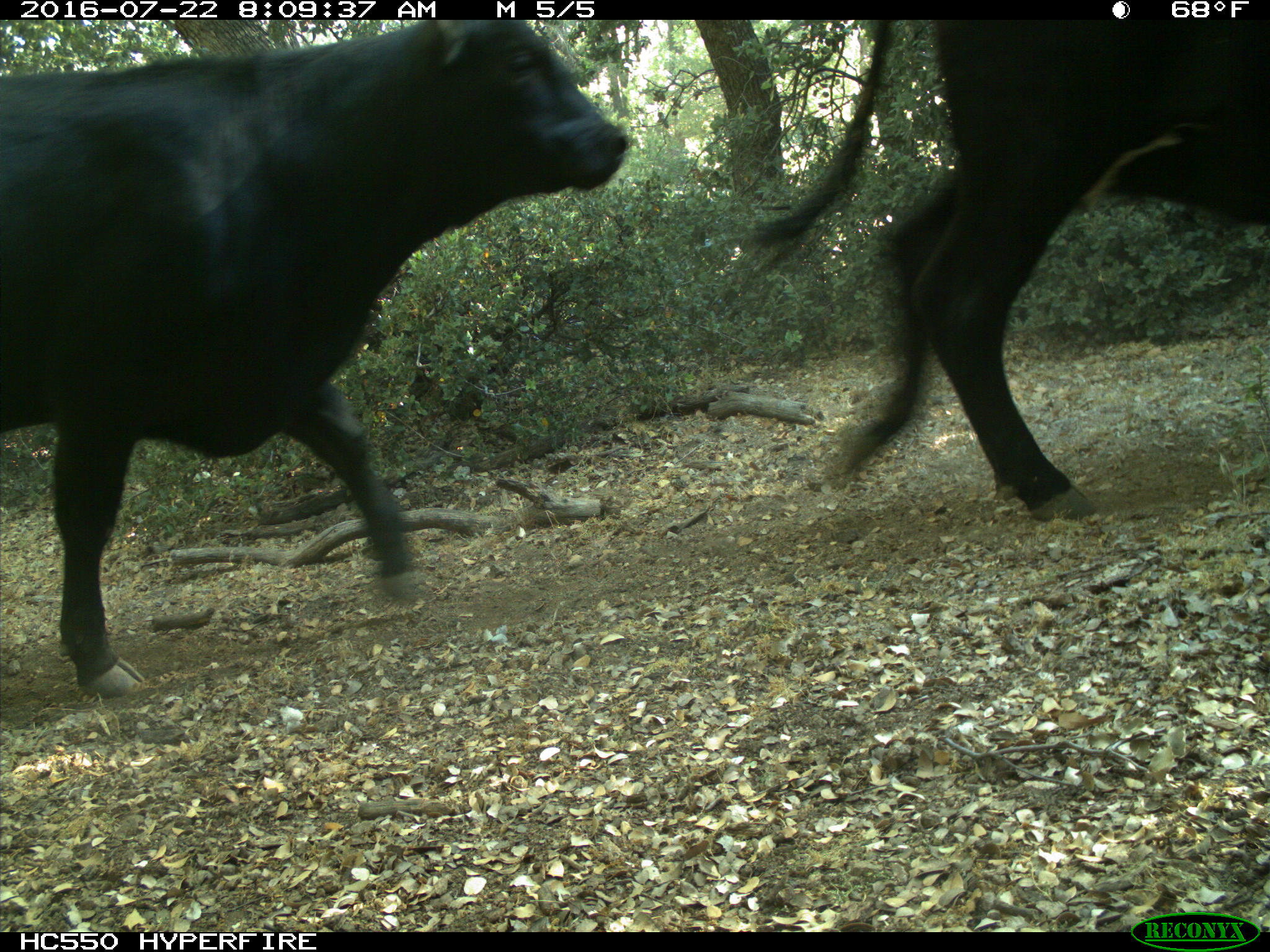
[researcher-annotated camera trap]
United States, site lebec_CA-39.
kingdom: Animalia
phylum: Chordata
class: Mammalia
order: Artiodactyla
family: Bovidae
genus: Bos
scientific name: Bos taurus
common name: domestic cow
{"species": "Bos taurus (domestic cow)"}